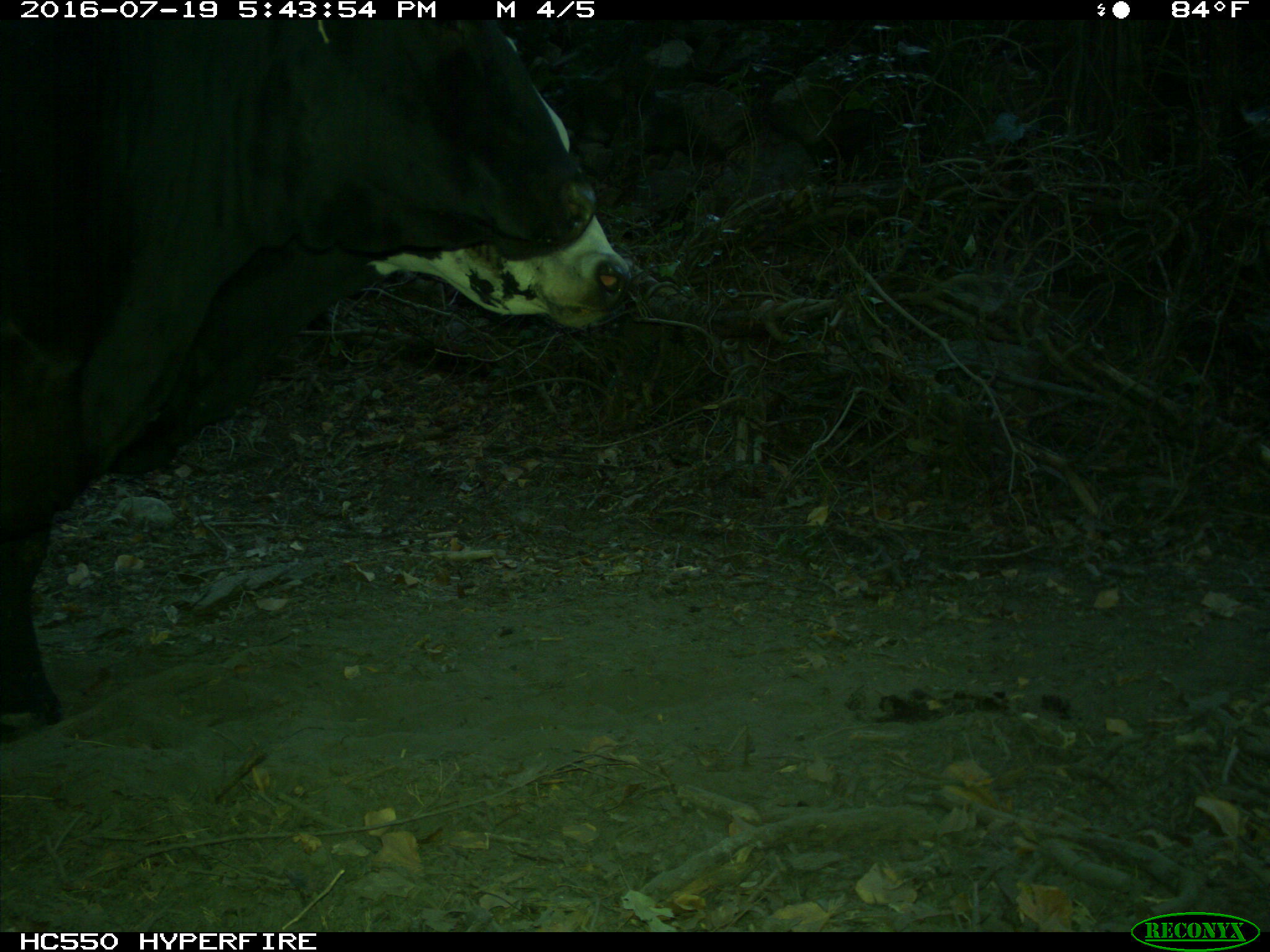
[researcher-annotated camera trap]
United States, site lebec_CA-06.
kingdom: Animalia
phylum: Chordata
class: Mammalia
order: Artiodactyla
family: Bovidae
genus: Bos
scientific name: Bos taurus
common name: domestic cow